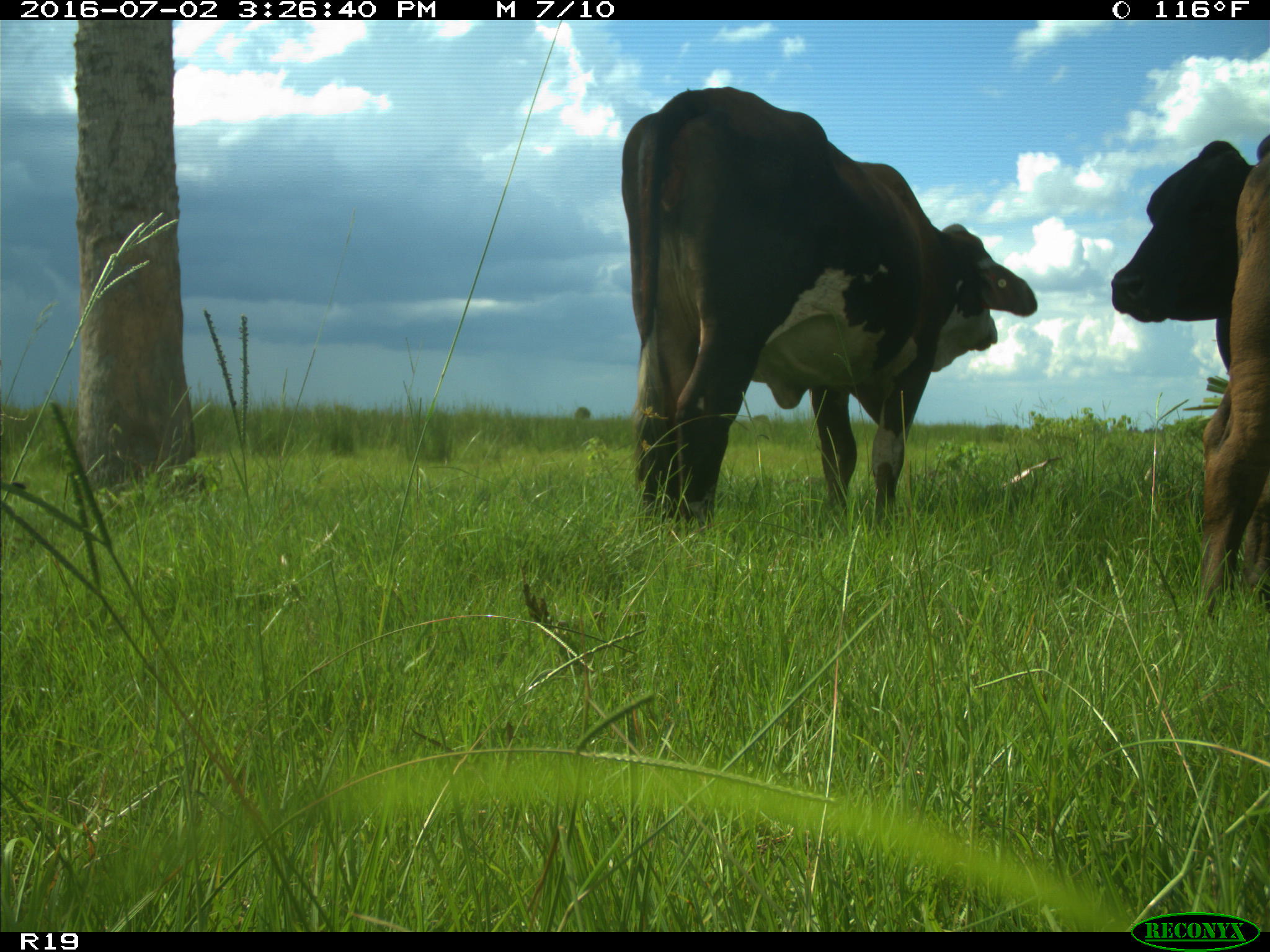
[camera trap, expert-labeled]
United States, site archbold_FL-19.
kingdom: Animalia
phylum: Chordata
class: Mammalia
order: Artiodactyla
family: Bovidae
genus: Bos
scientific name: Bos taurus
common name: domestic cow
Bos taurus (domestic cow).